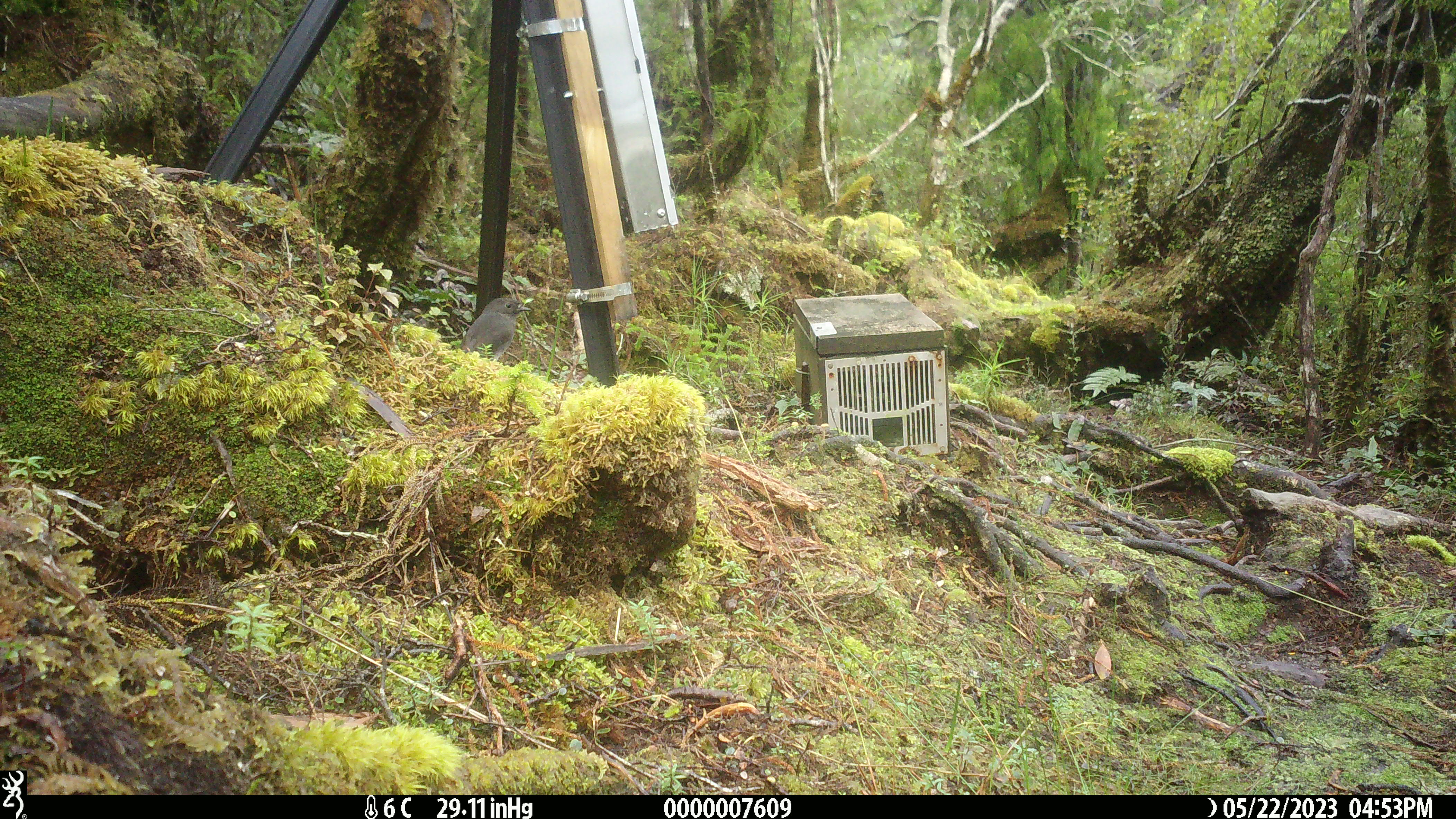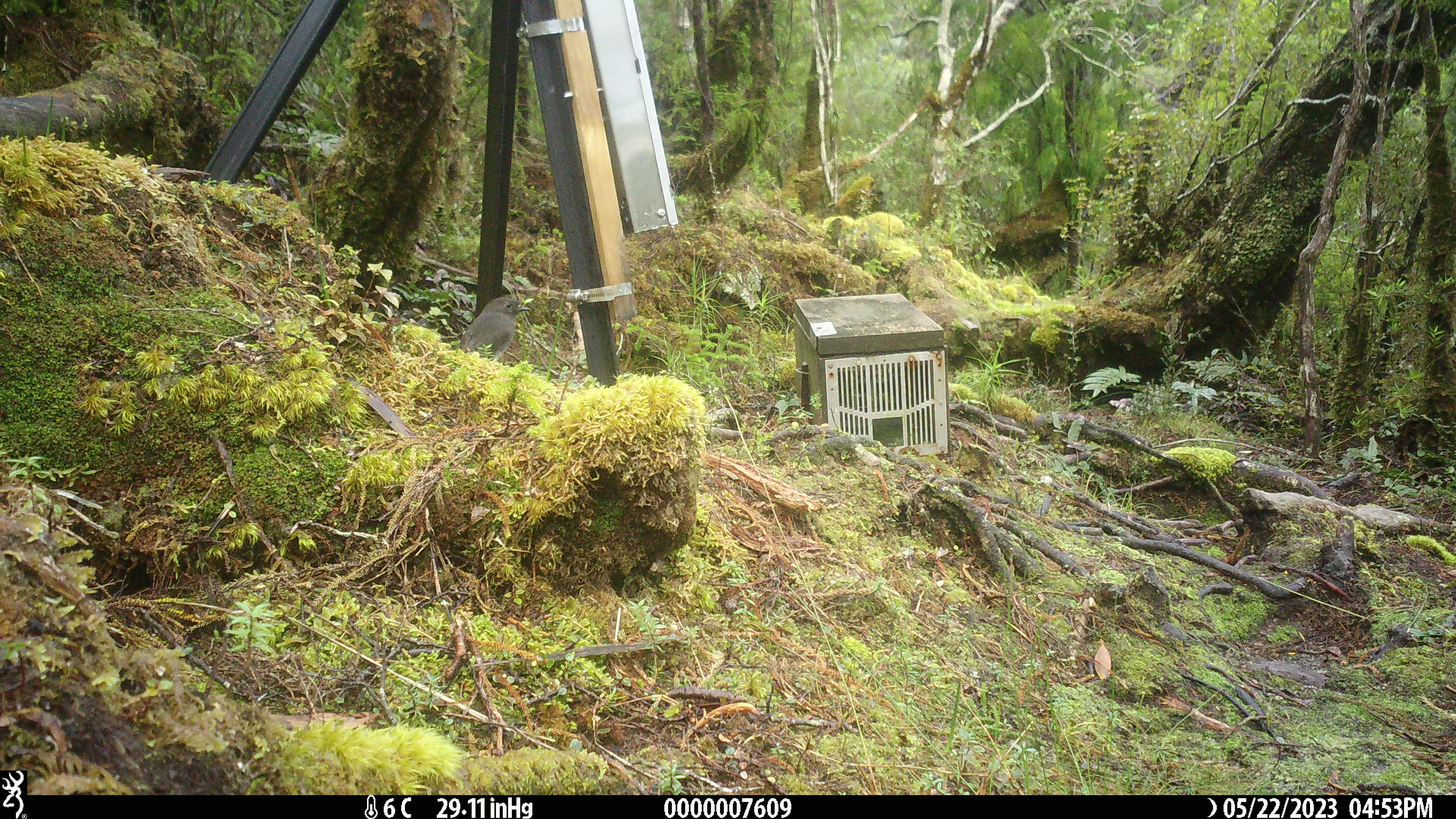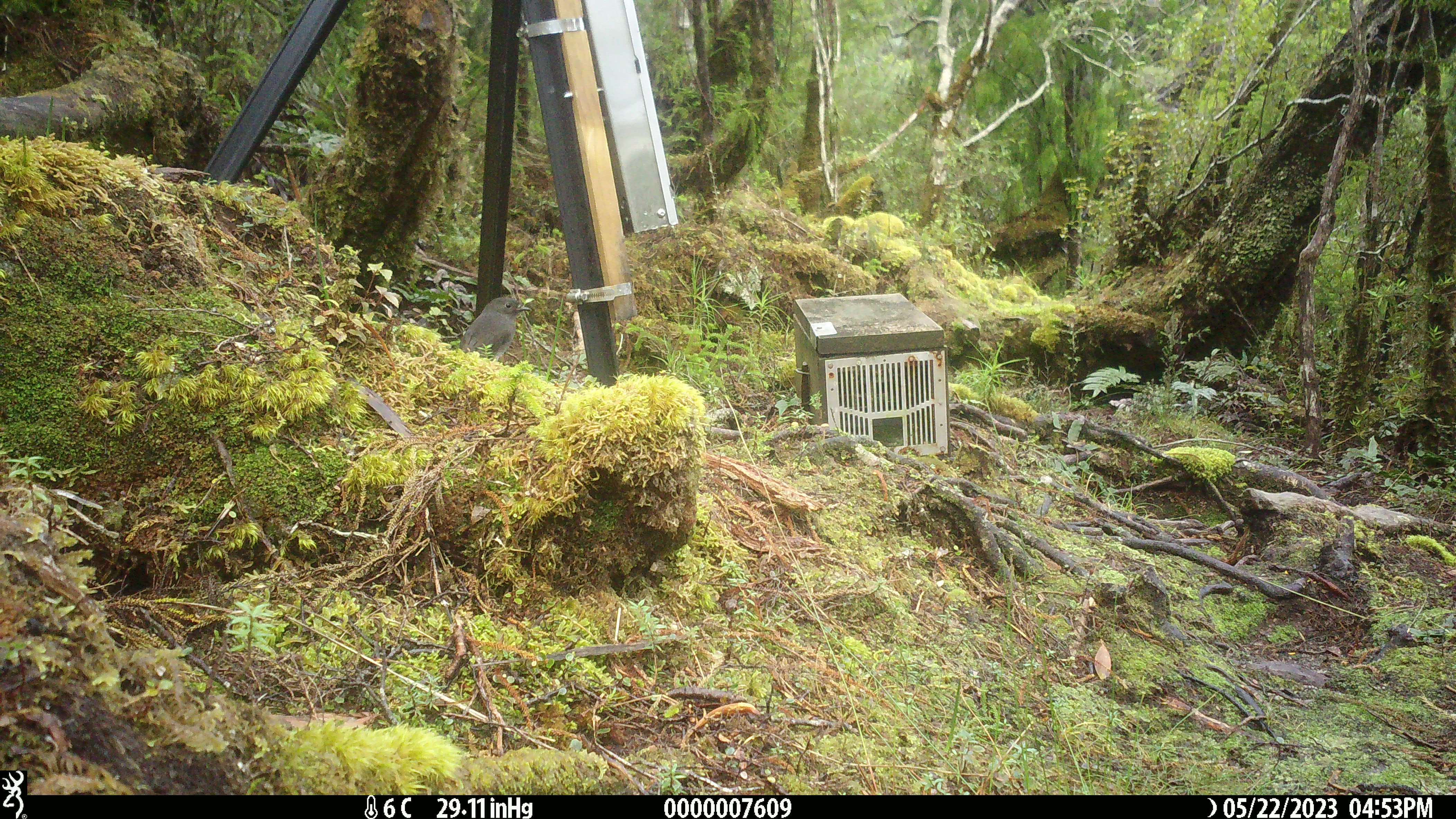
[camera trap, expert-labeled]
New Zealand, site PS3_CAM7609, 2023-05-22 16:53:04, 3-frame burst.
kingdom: Animalia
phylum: Chordata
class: Aves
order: Passeriformes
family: Petroicidae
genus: Petroica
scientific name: Petroica australis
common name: new zealand robin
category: robin